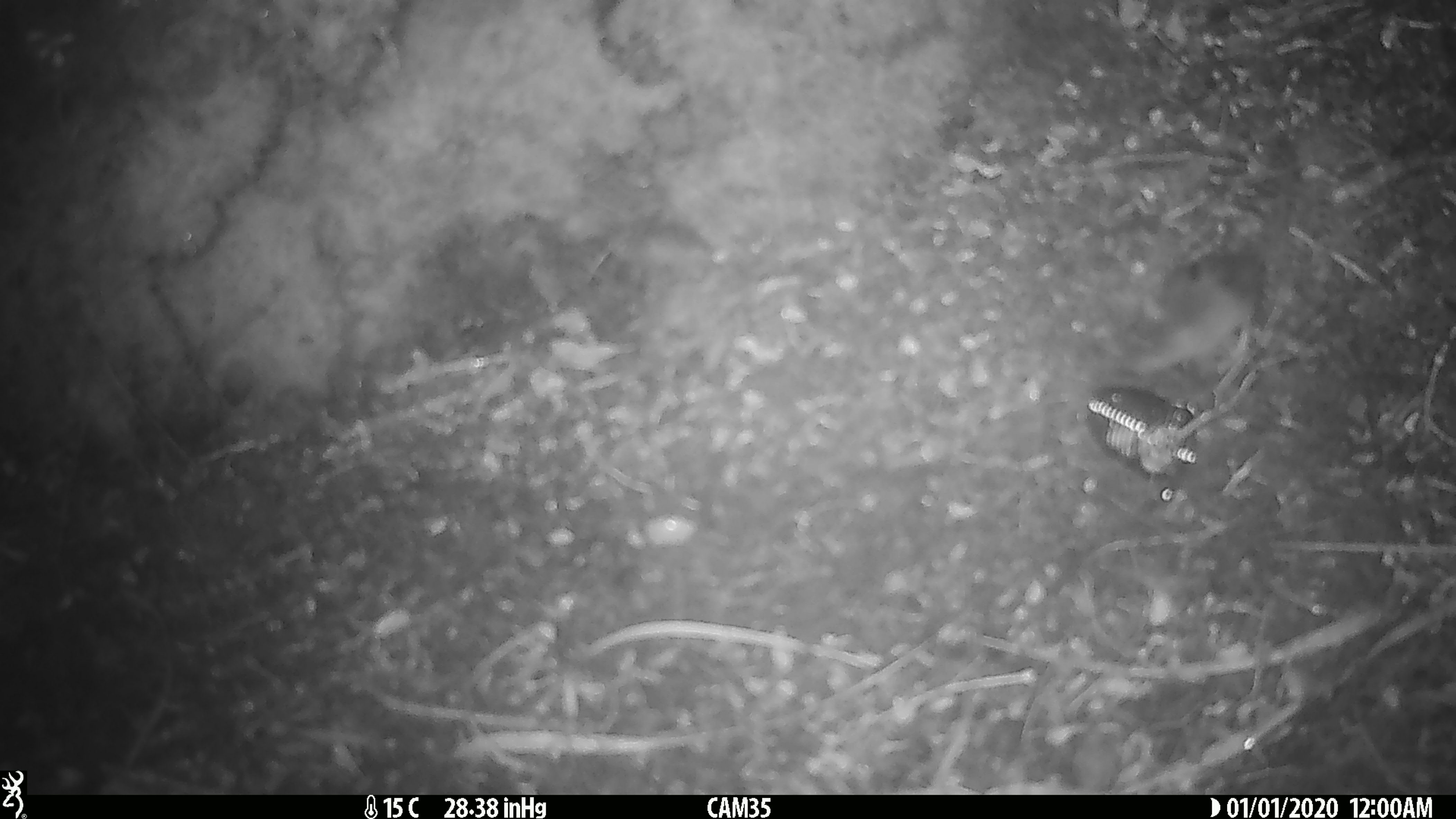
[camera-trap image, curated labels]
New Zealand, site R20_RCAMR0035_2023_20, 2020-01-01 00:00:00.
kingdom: Animalia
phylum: Chordata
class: Mammalia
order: Rodentia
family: Muridae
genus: Mus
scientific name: Mus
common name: mouse